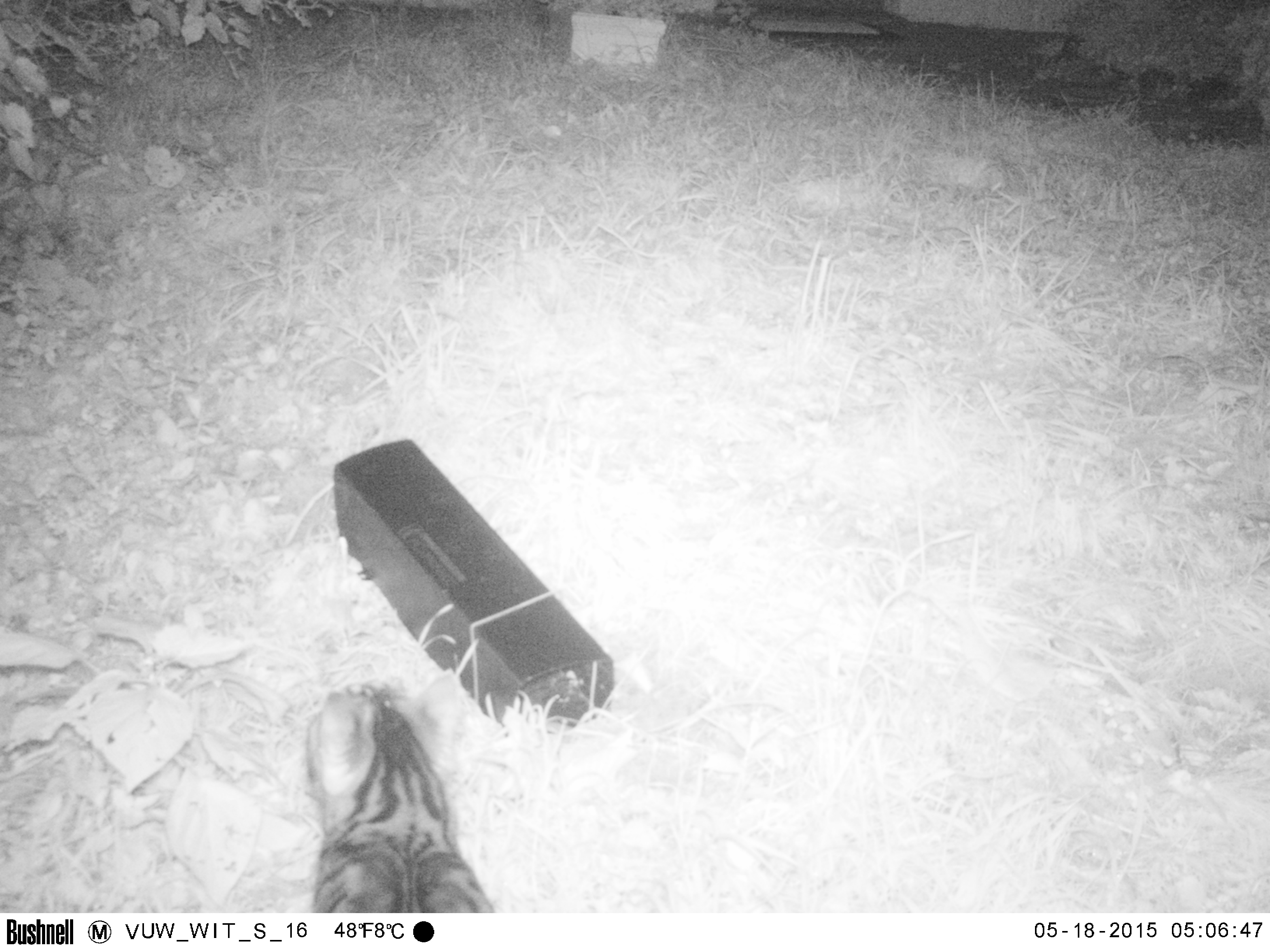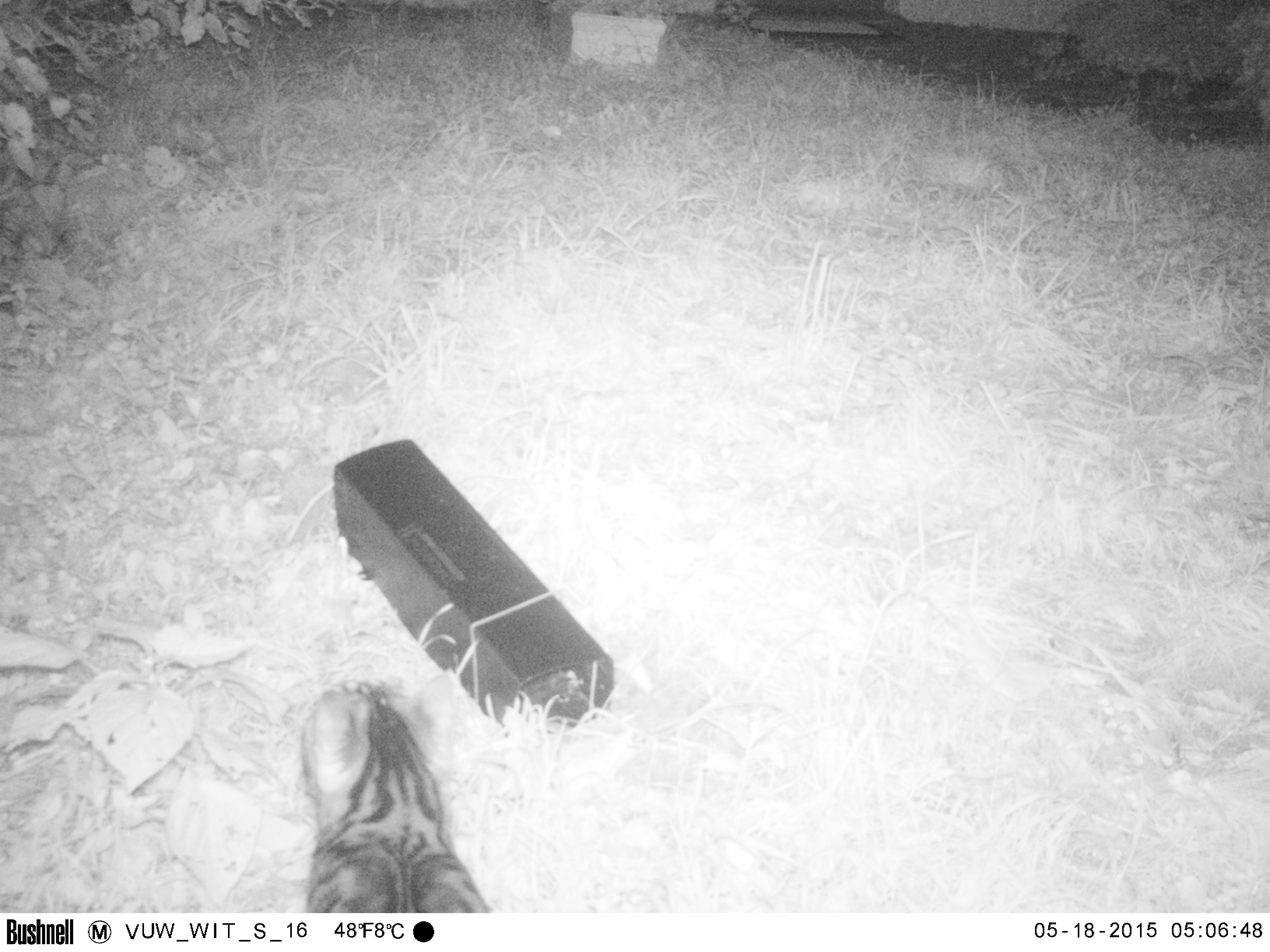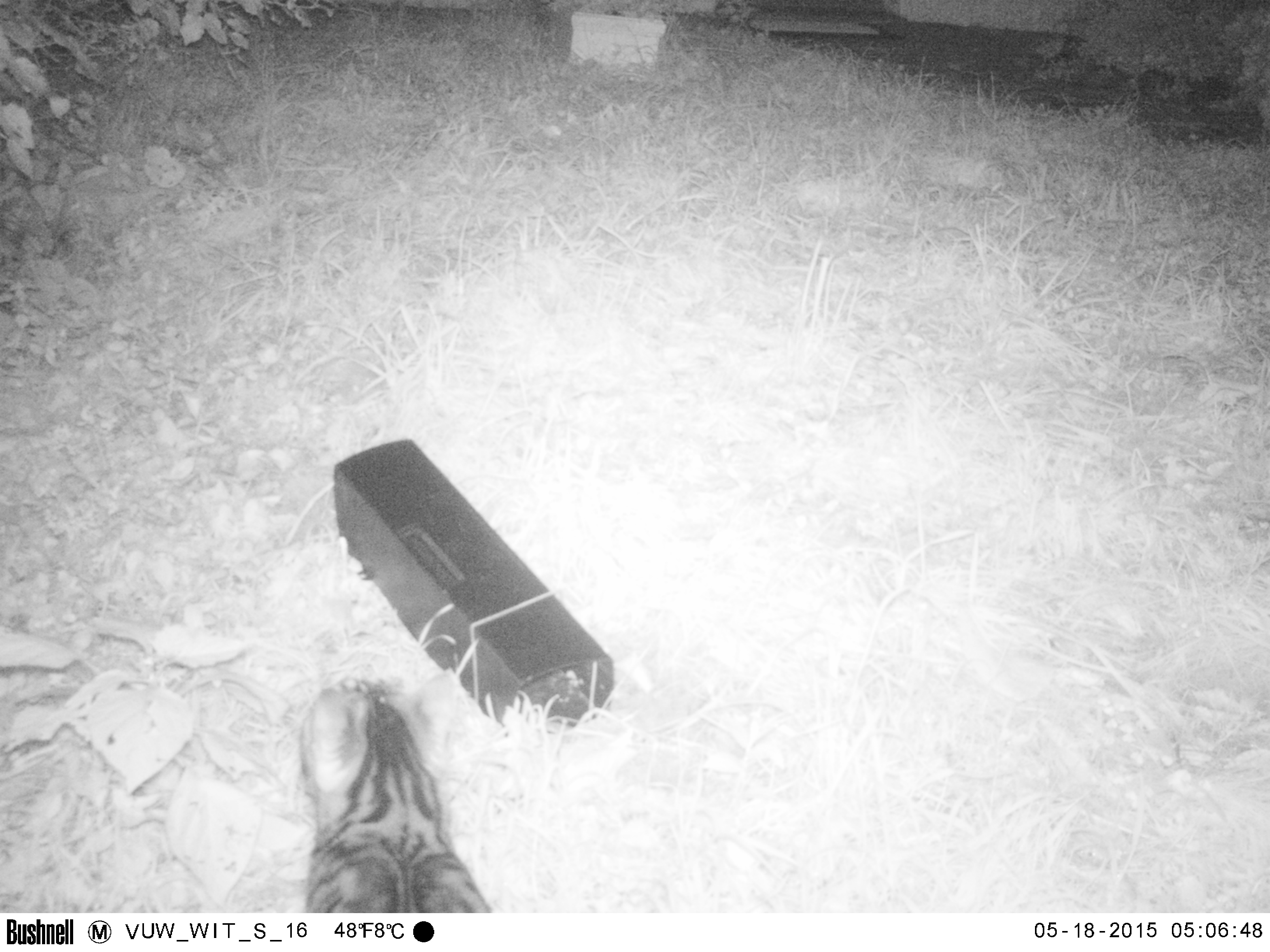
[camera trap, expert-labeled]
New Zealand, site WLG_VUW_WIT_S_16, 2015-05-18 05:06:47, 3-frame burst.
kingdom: Animalia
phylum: Chordata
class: Mammalia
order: Carnivora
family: Felidae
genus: Felis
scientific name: Felis catus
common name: domestic cat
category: cat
Cat (domestic cat) (Felis catus).